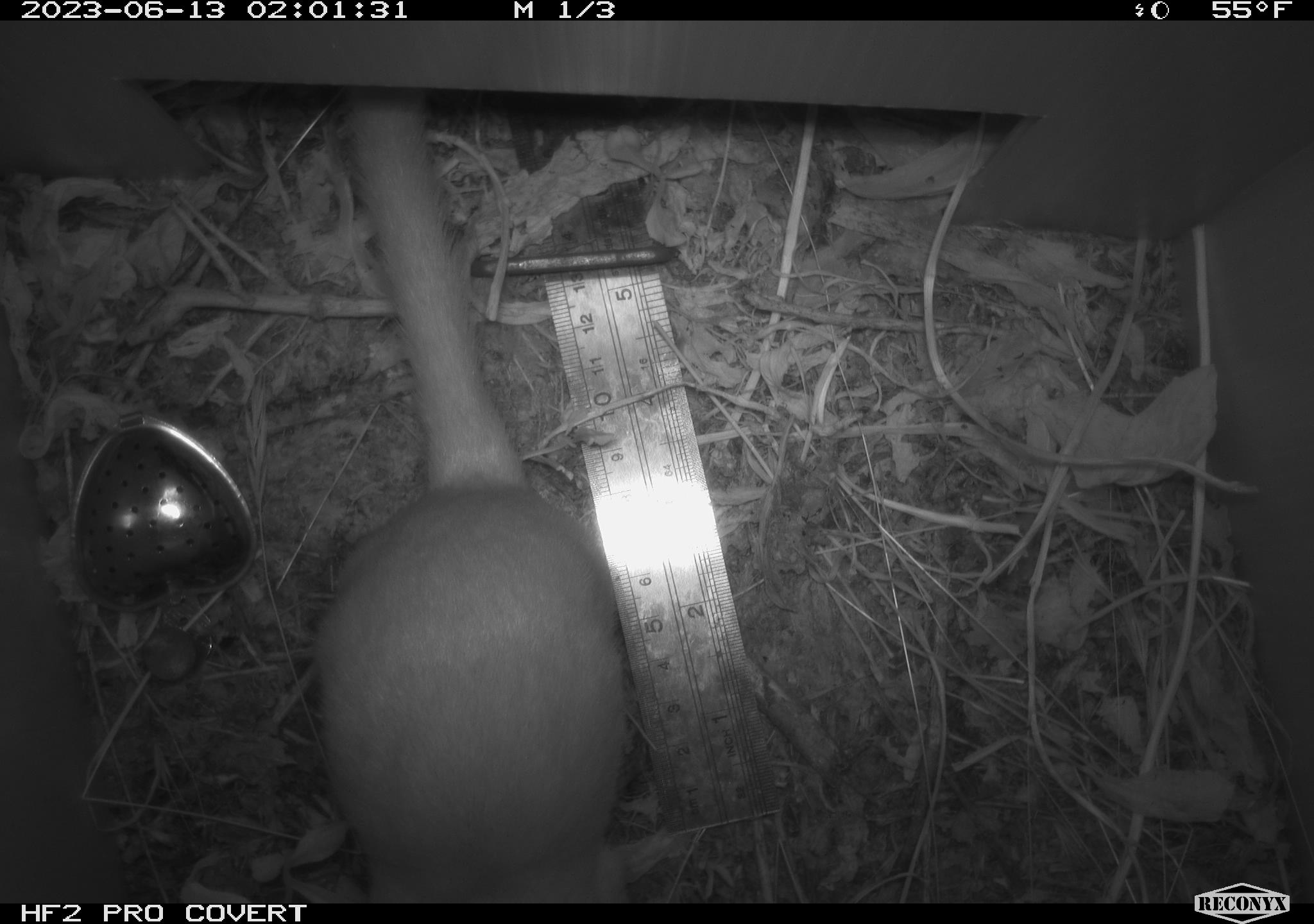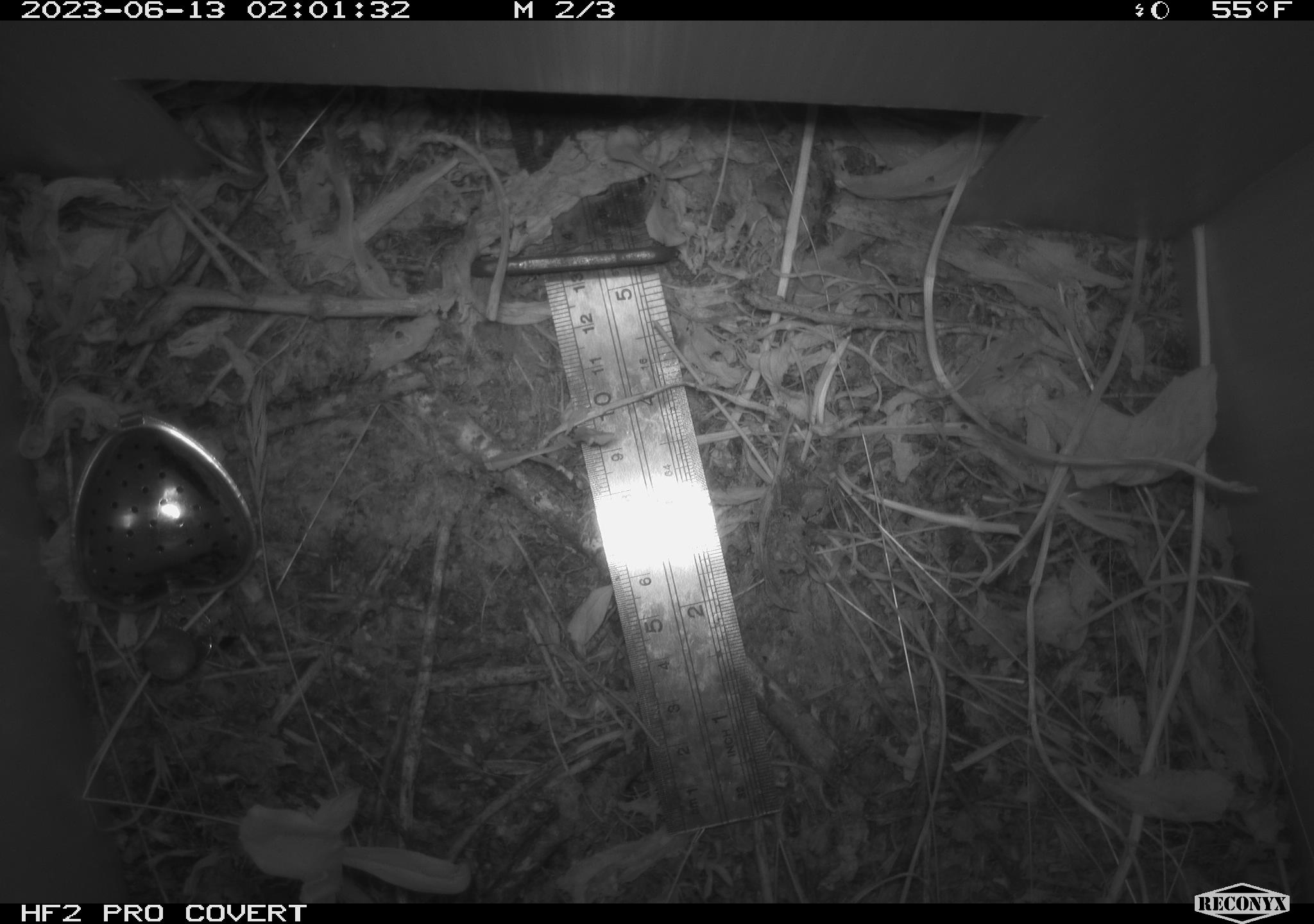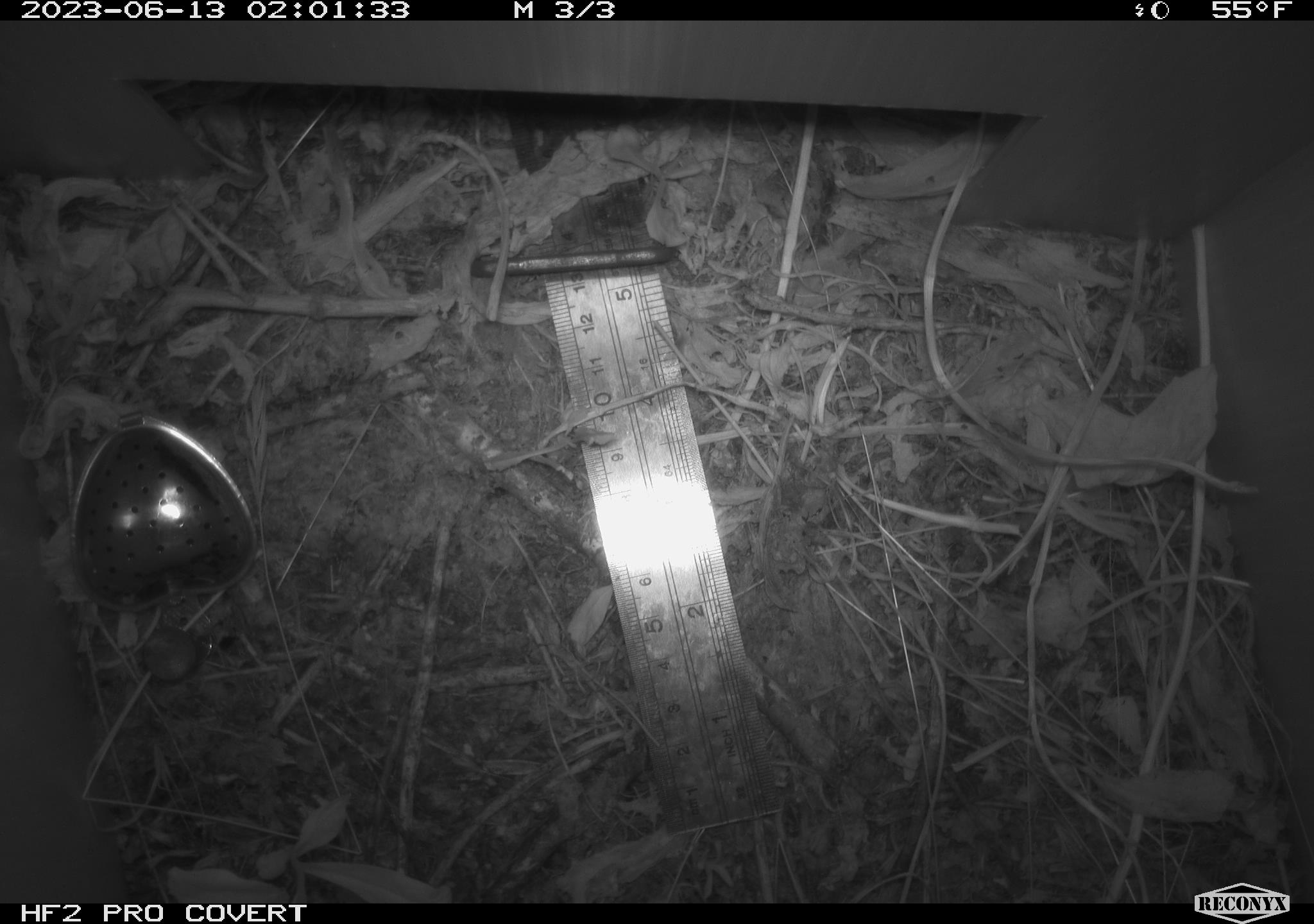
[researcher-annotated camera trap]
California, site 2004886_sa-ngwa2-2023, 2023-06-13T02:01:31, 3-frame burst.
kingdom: Animalia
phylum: Chordata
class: Mammalia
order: Carnivora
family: Mustelidae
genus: Neogale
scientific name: Neogale frenata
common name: long-tailed weasel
Long-tailed weasel (Neogale frenata).